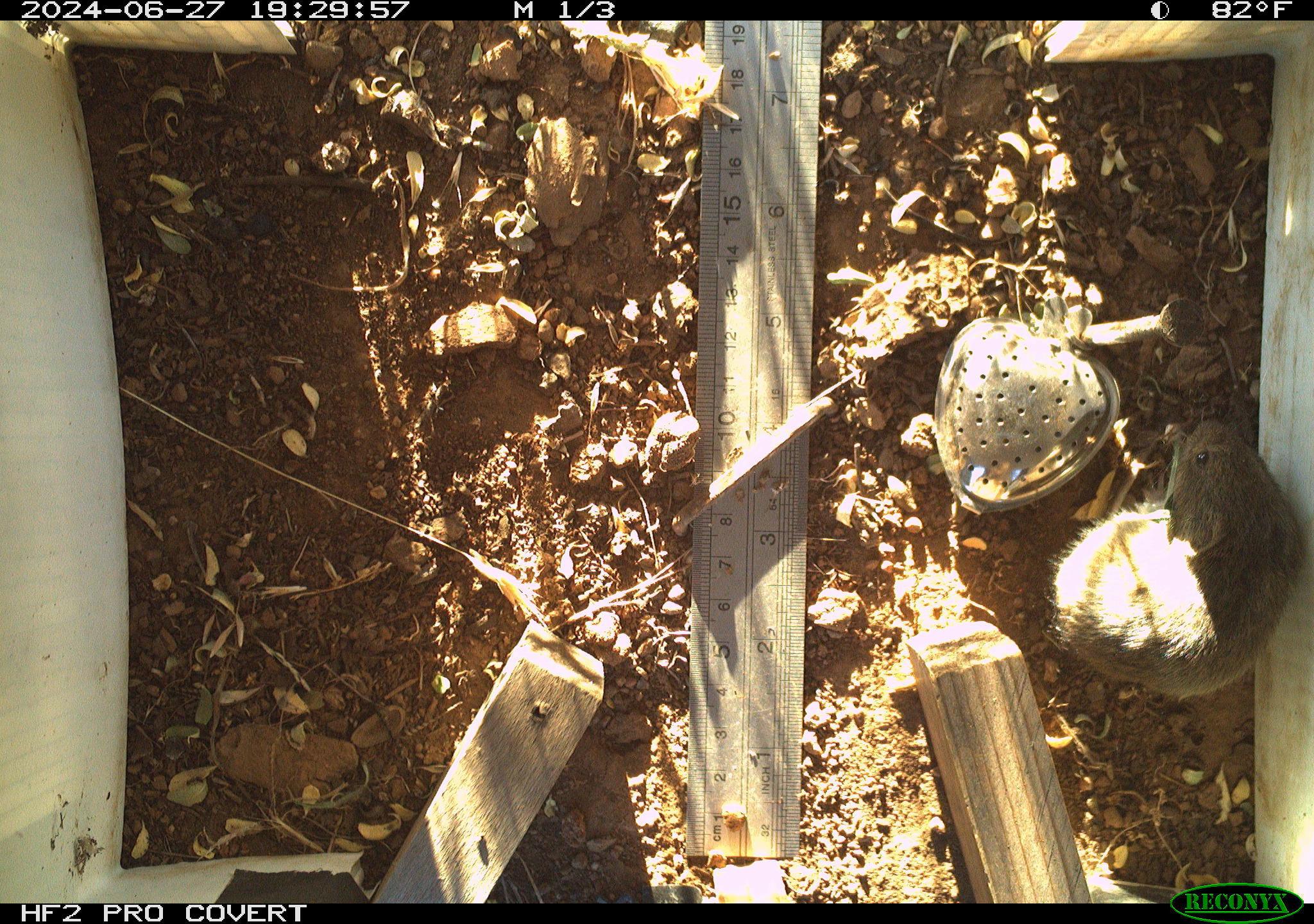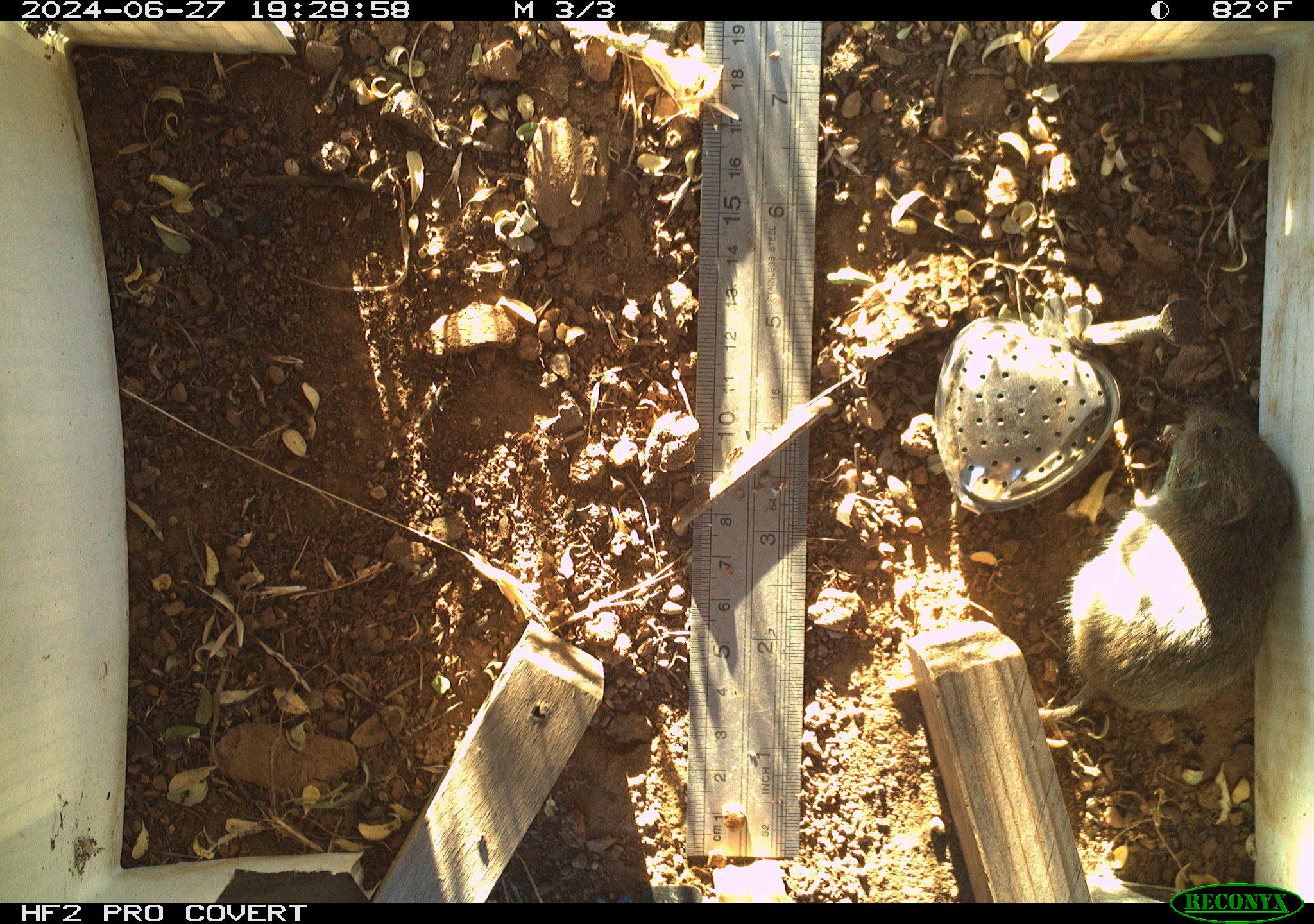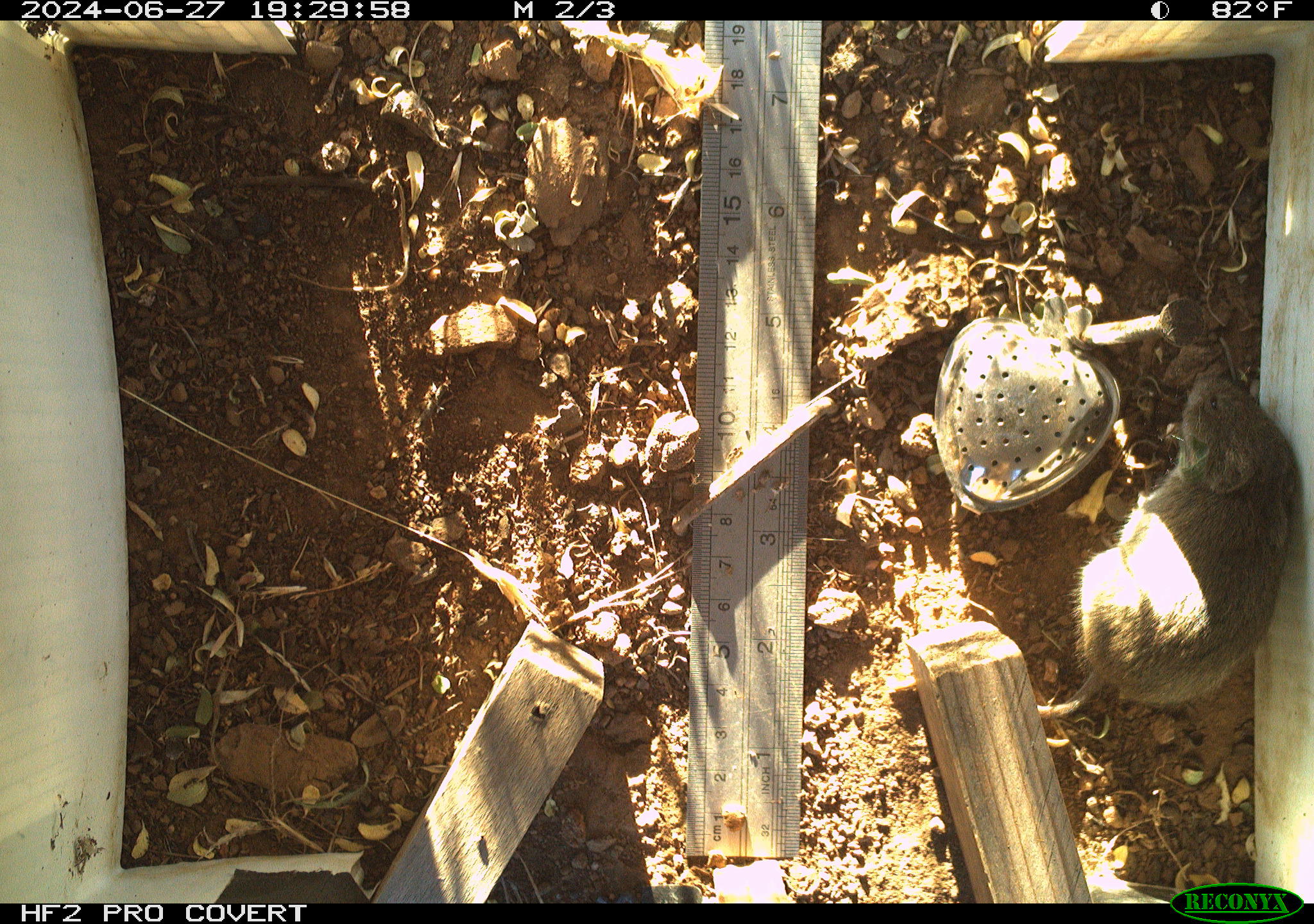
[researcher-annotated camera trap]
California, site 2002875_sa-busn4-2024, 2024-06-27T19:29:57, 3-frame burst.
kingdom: Animalia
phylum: Chordata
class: Mammalia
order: Rodentia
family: Cricetidae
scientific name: Arvicolinae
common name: voles, lemmings, and muskrats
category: arvicolinae subfamily